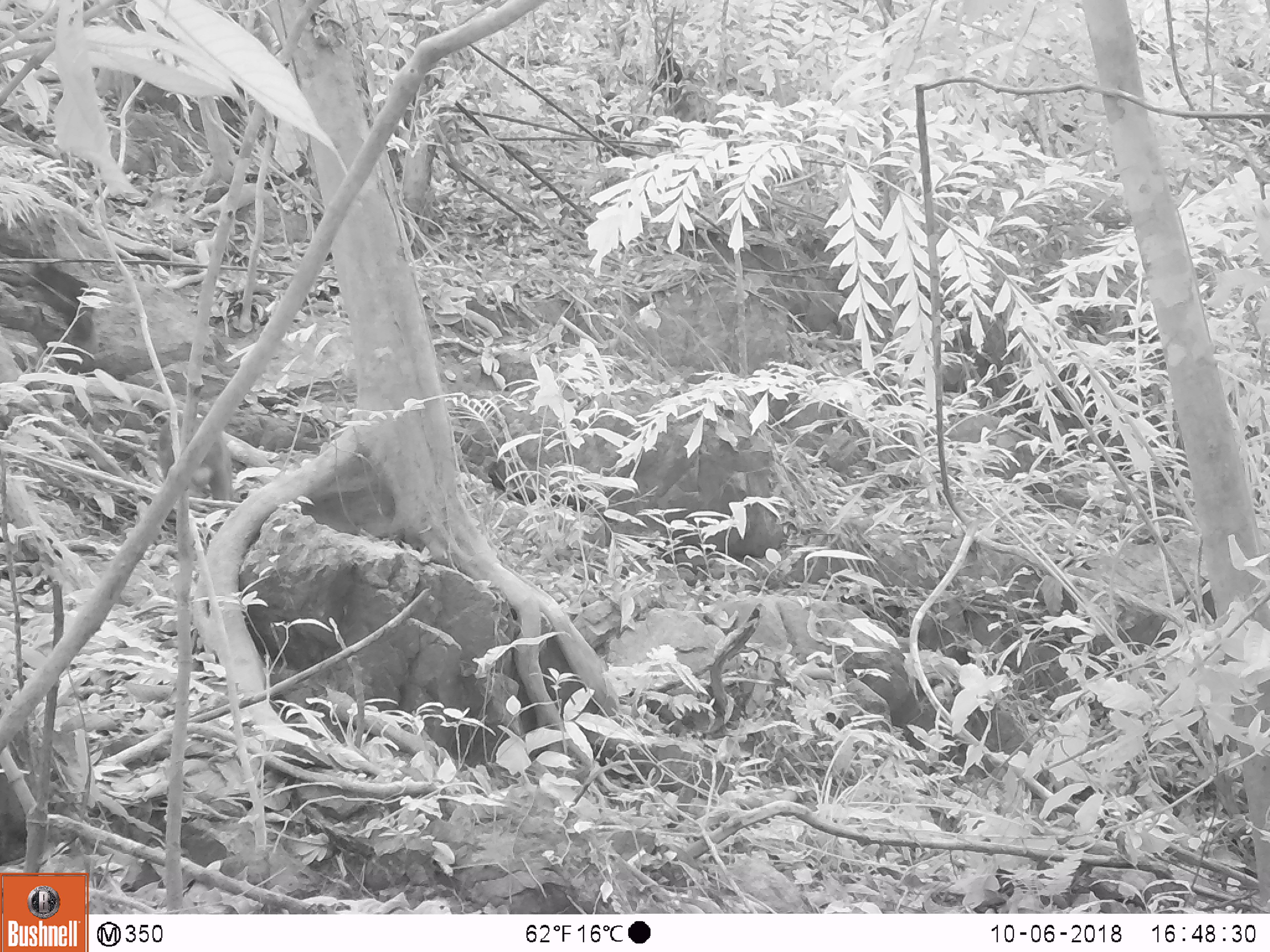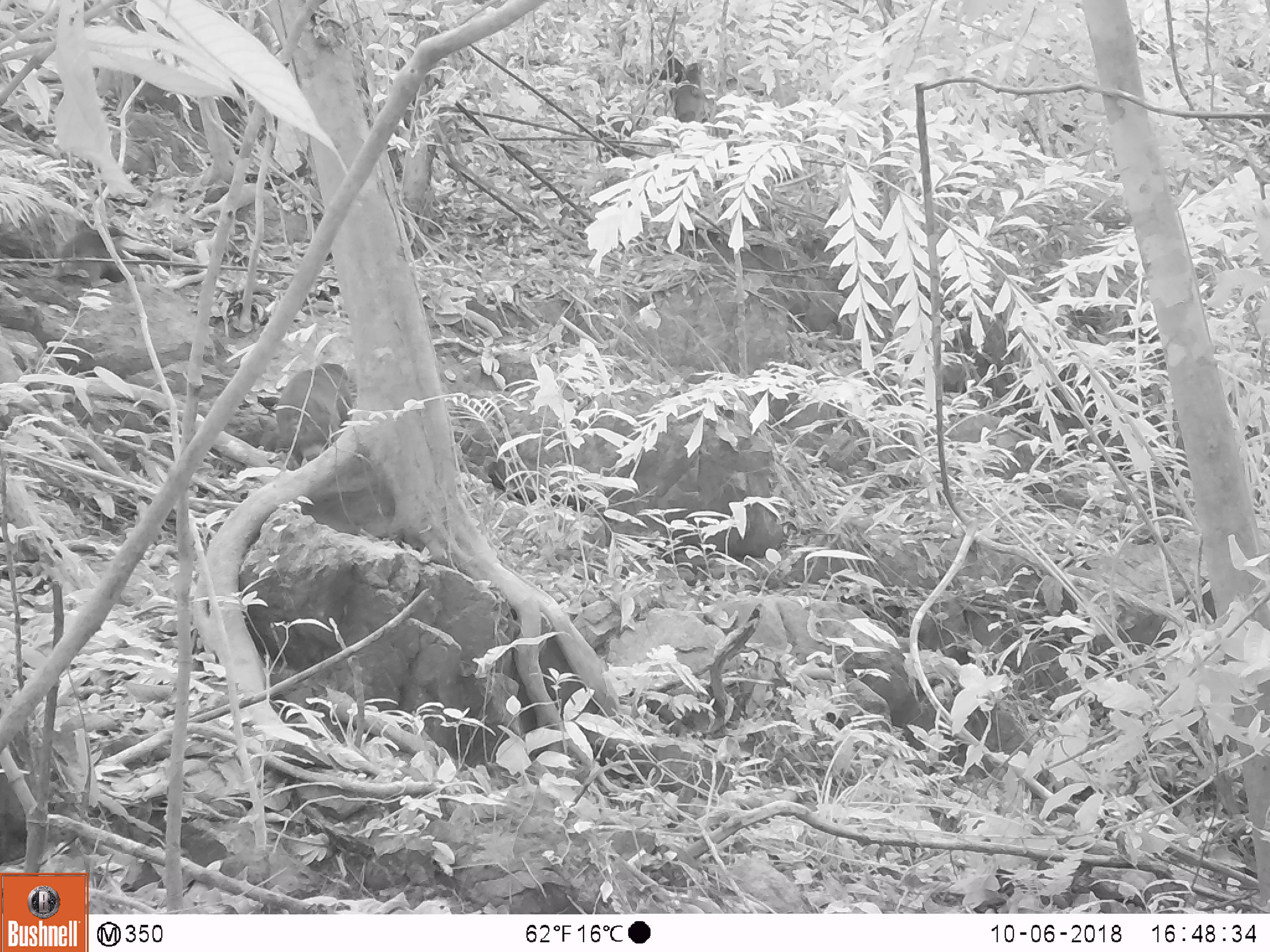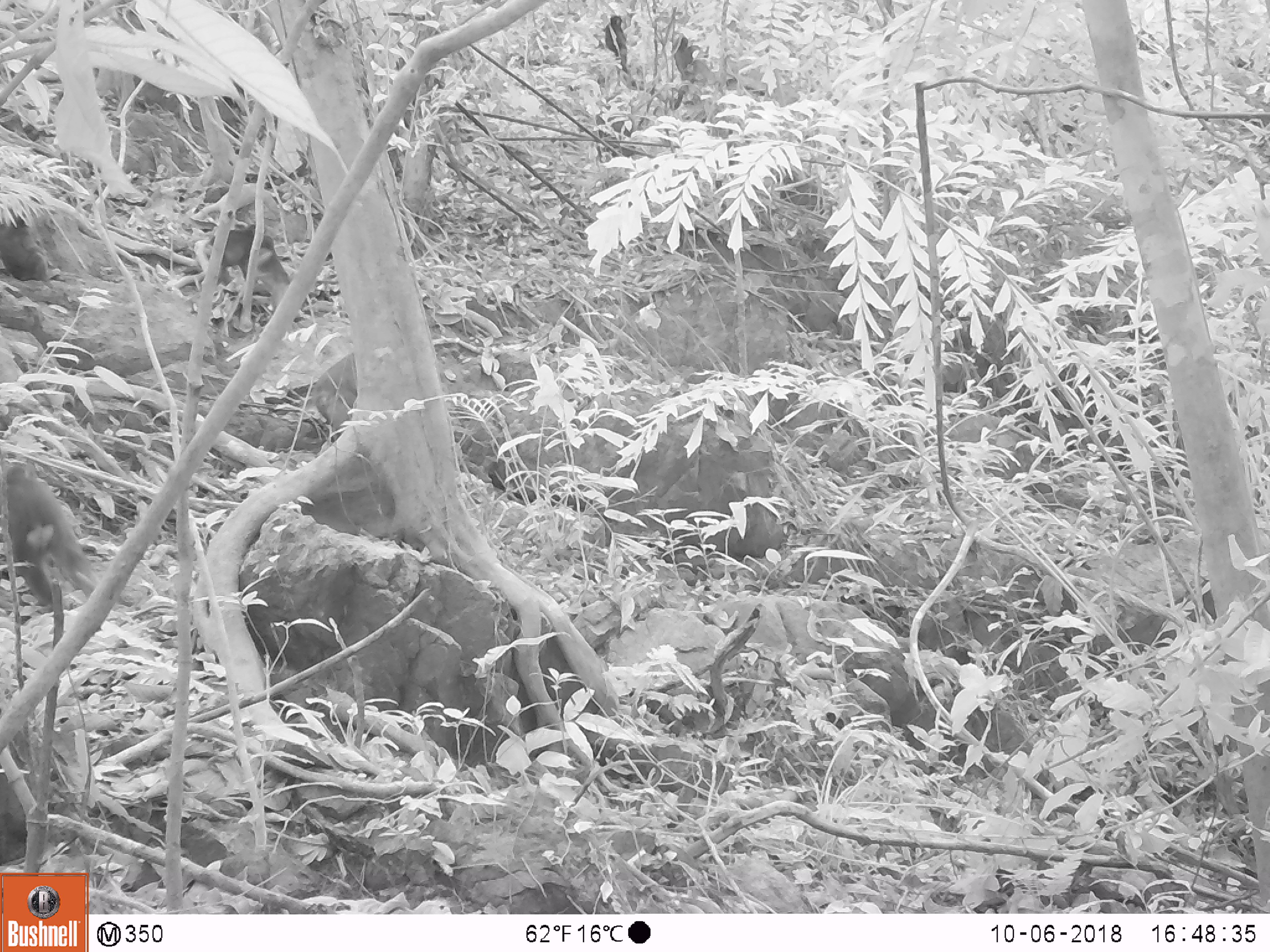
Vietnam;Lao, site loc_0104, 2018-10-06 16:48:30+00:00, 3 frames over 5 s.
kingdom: Animalia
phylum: Chordata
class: Mammalia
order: Primates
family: Cercopithecidae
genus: Macaca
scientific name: Macaca arctoides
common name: stump-tailed macaque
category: stump tailed macaque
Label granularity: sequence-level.